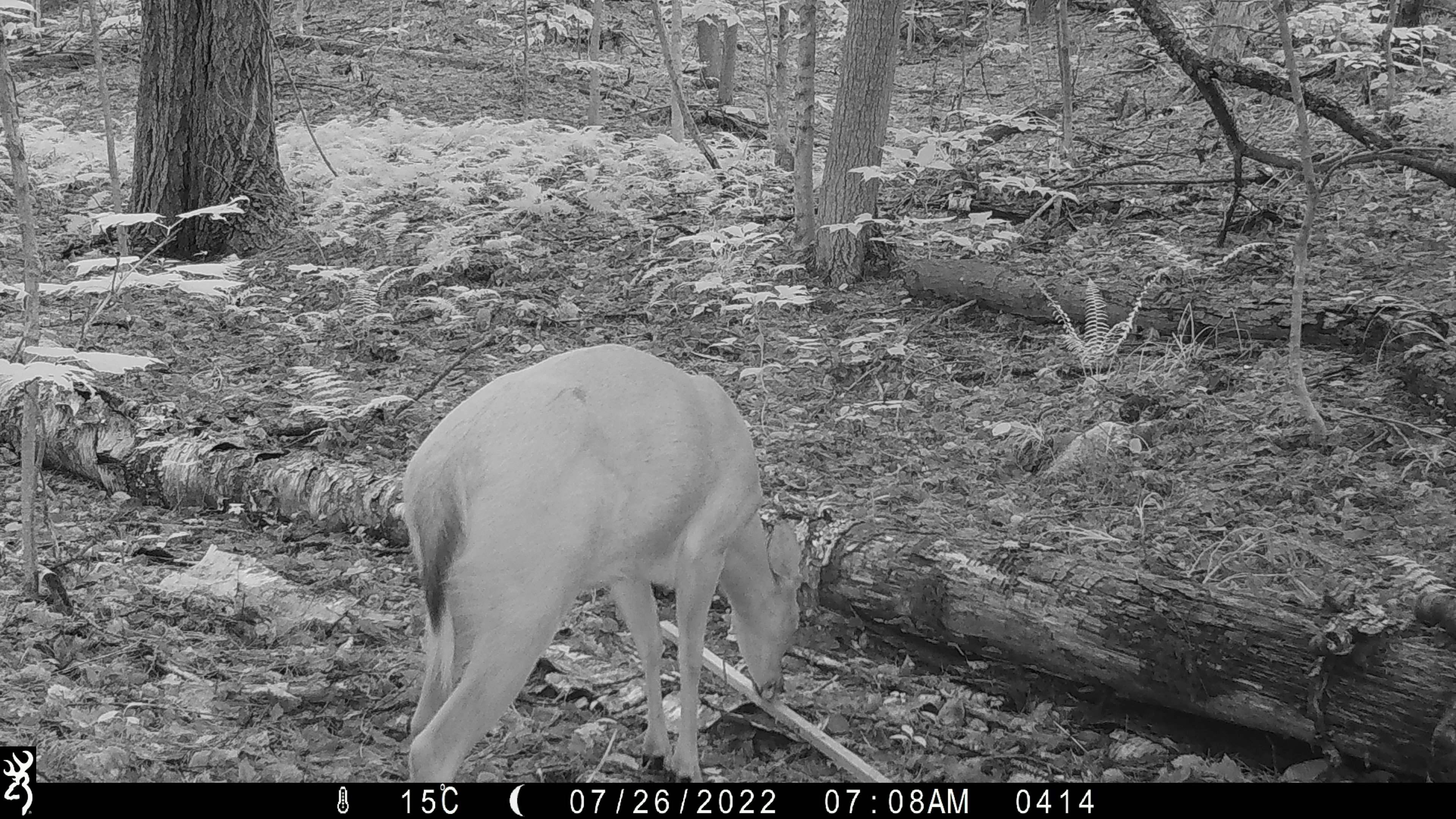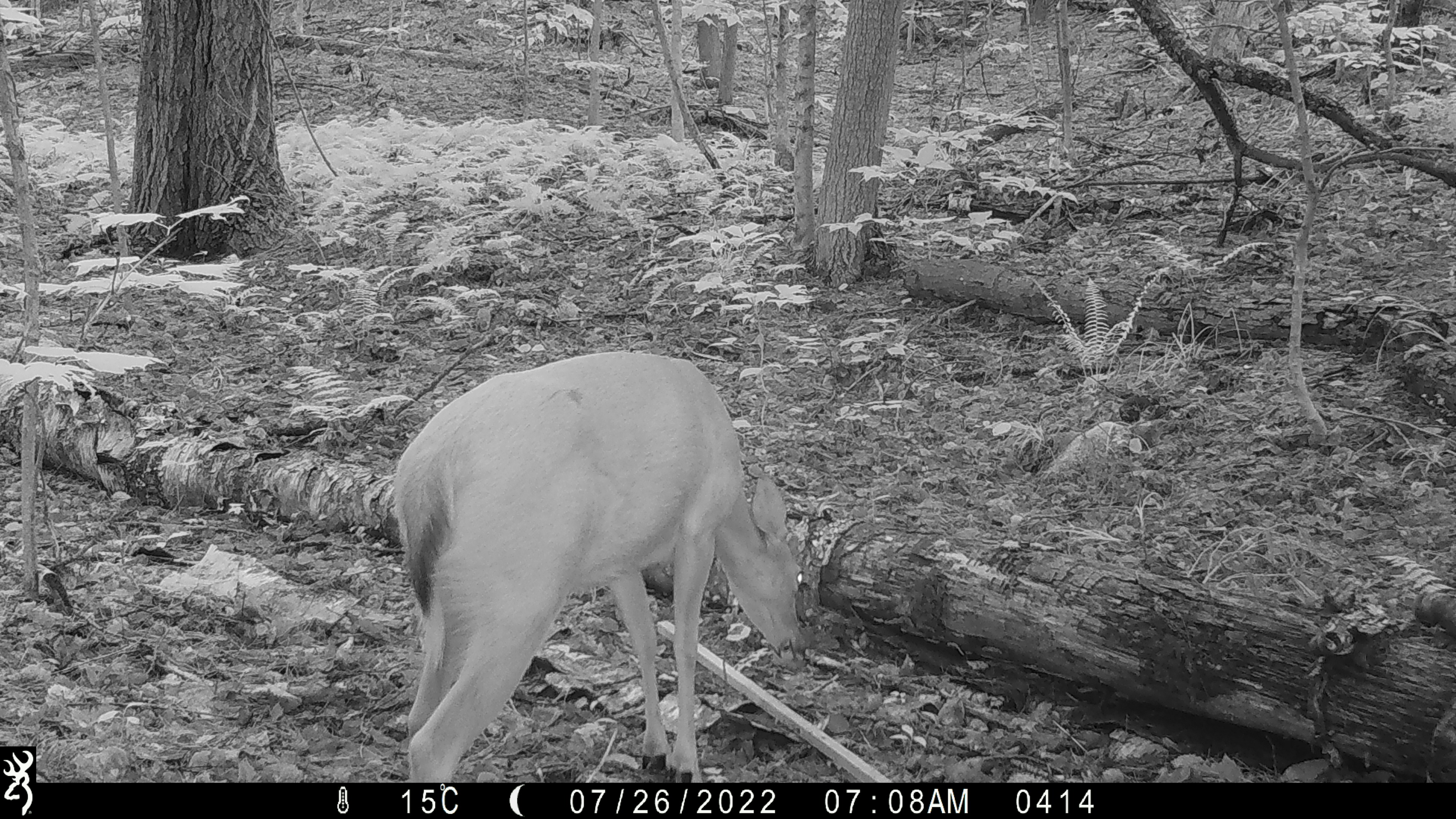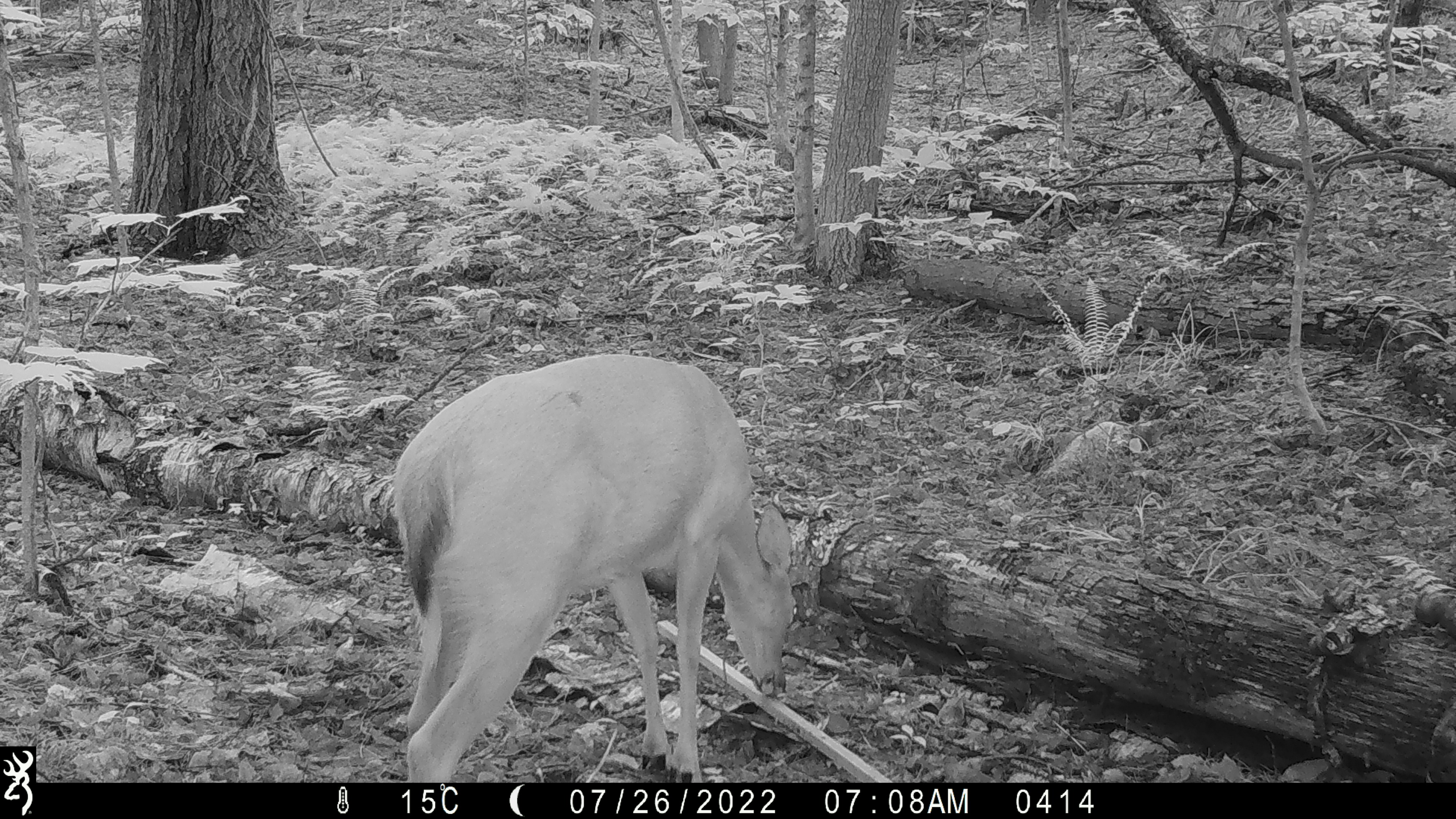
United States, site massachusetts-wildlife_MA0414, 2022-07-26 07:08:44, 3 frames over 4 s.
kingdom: Animalia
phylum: Chordata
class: Mammalia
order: Artiodactyla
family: Cervidae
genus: Odocoileus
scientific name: Odocoileus virginianus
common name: white-tailed deer